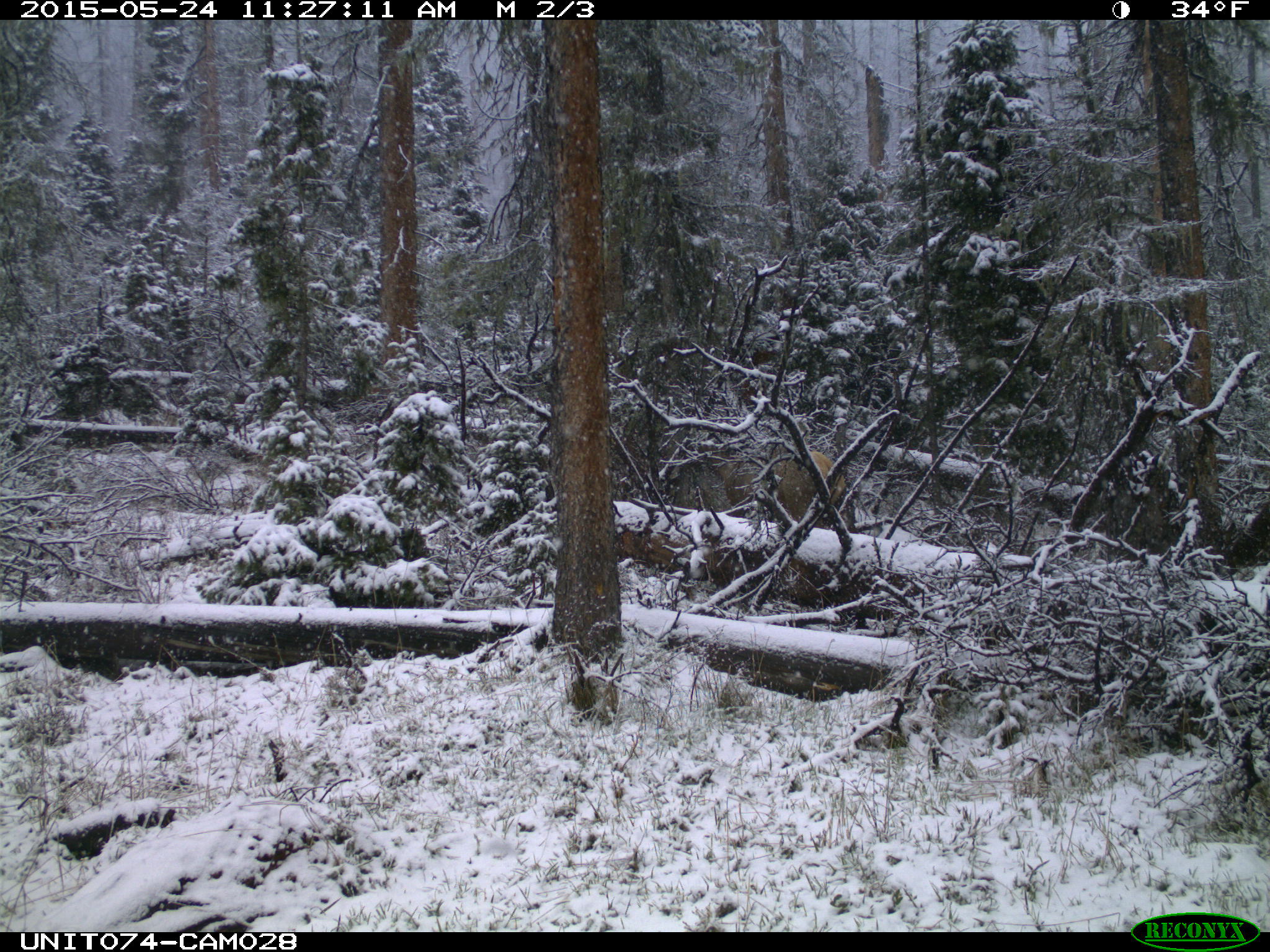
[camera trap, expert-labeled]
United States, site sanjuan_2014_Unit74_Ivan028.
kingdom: Animalia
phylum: Chordata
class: Mammalia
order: Artiodactyla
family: Cervidae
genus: Cervus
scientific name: Cervus elaphus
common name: red deer